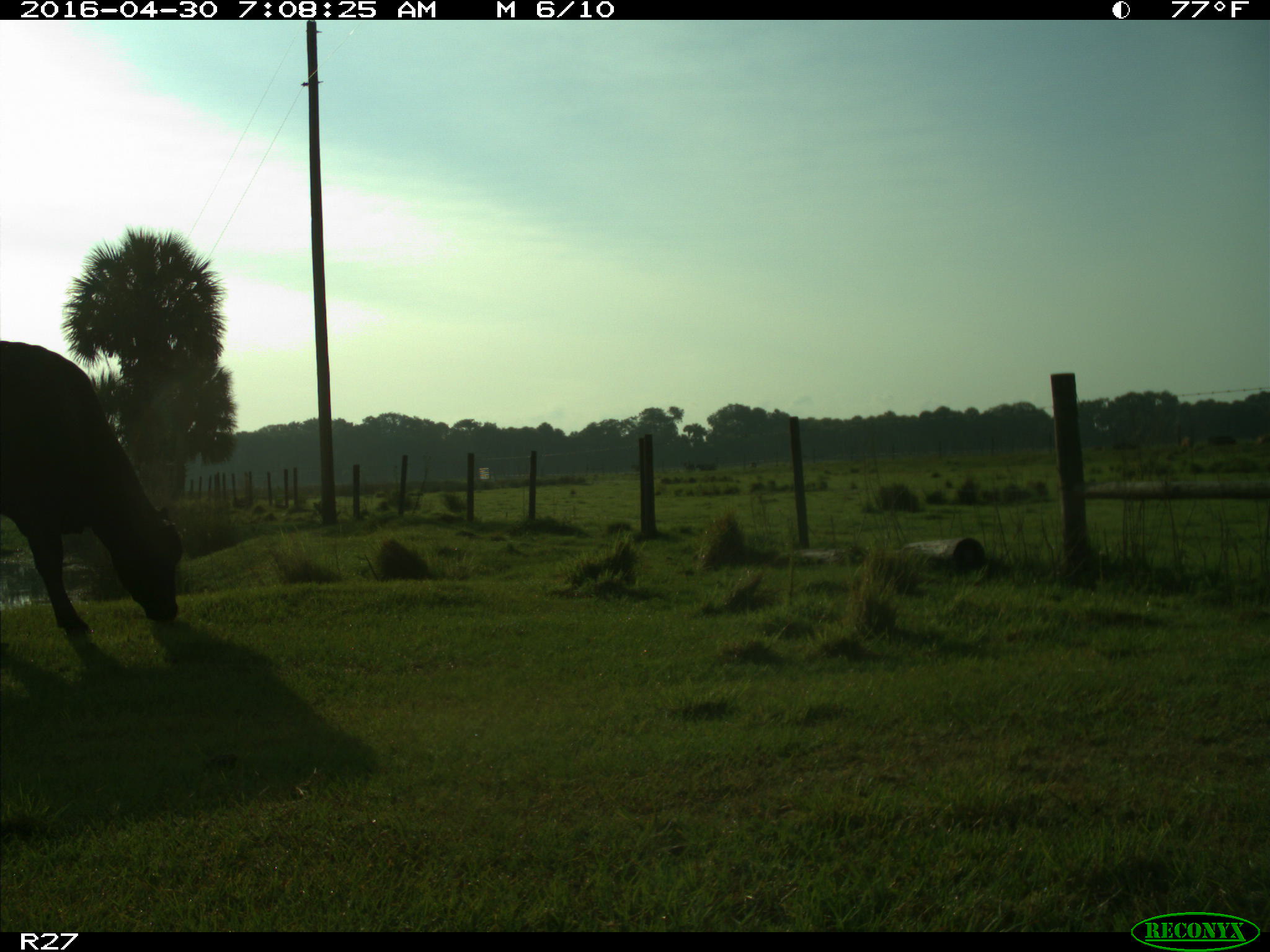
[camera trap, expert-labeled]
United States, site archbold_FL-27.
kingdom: Animalia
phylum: Chordata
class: Mammalia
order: Artiodactyla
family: Bovidae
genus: Bos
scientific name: Bos taurus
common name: domestic cow